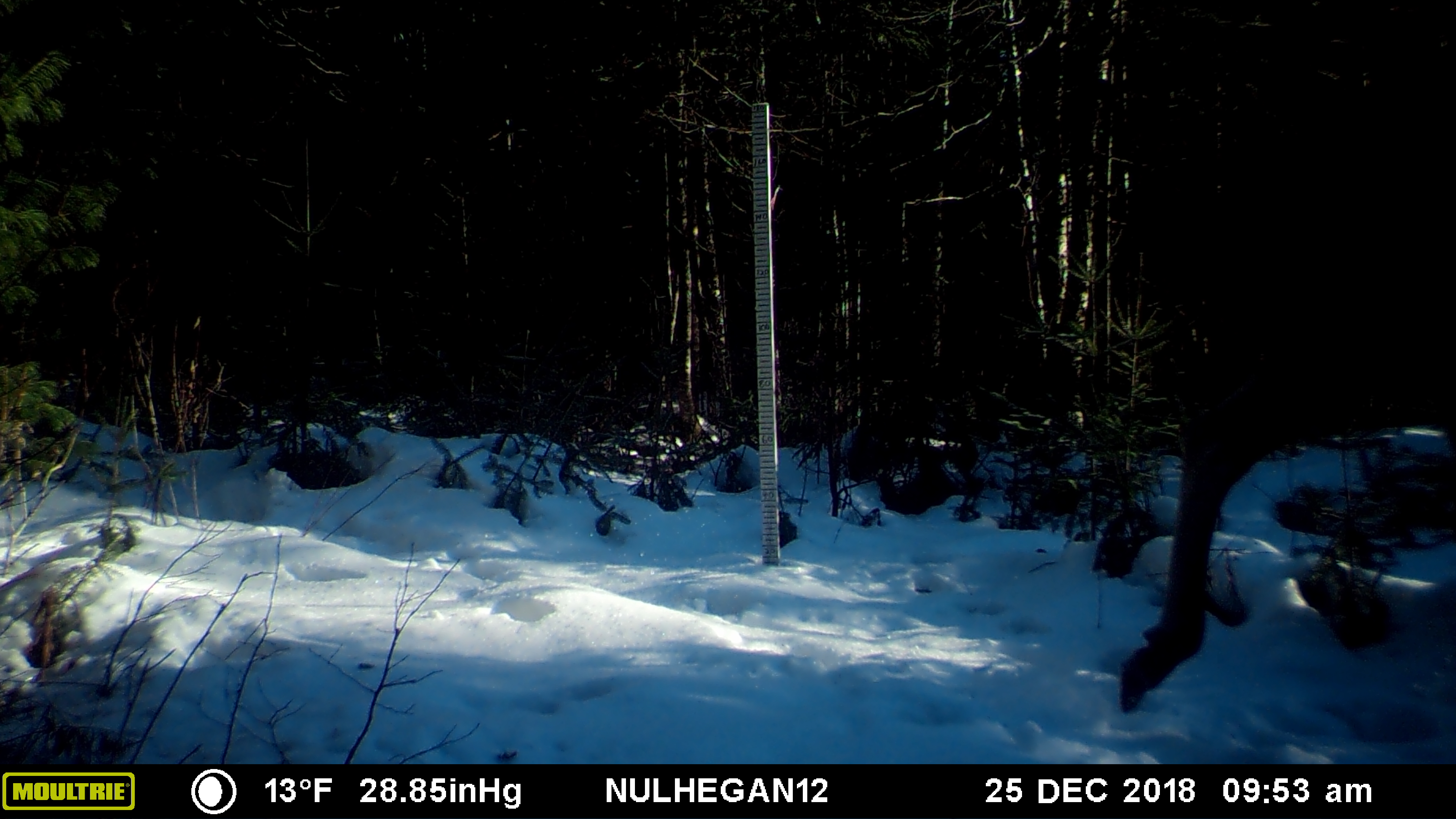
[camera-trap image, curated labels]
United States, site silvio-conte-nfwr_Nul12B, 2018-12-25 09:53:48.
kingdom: Animalia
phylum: Chordata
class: Mammalia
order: Artiodactyla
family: Cervidae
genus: Alces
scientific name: Alces alces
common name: moose